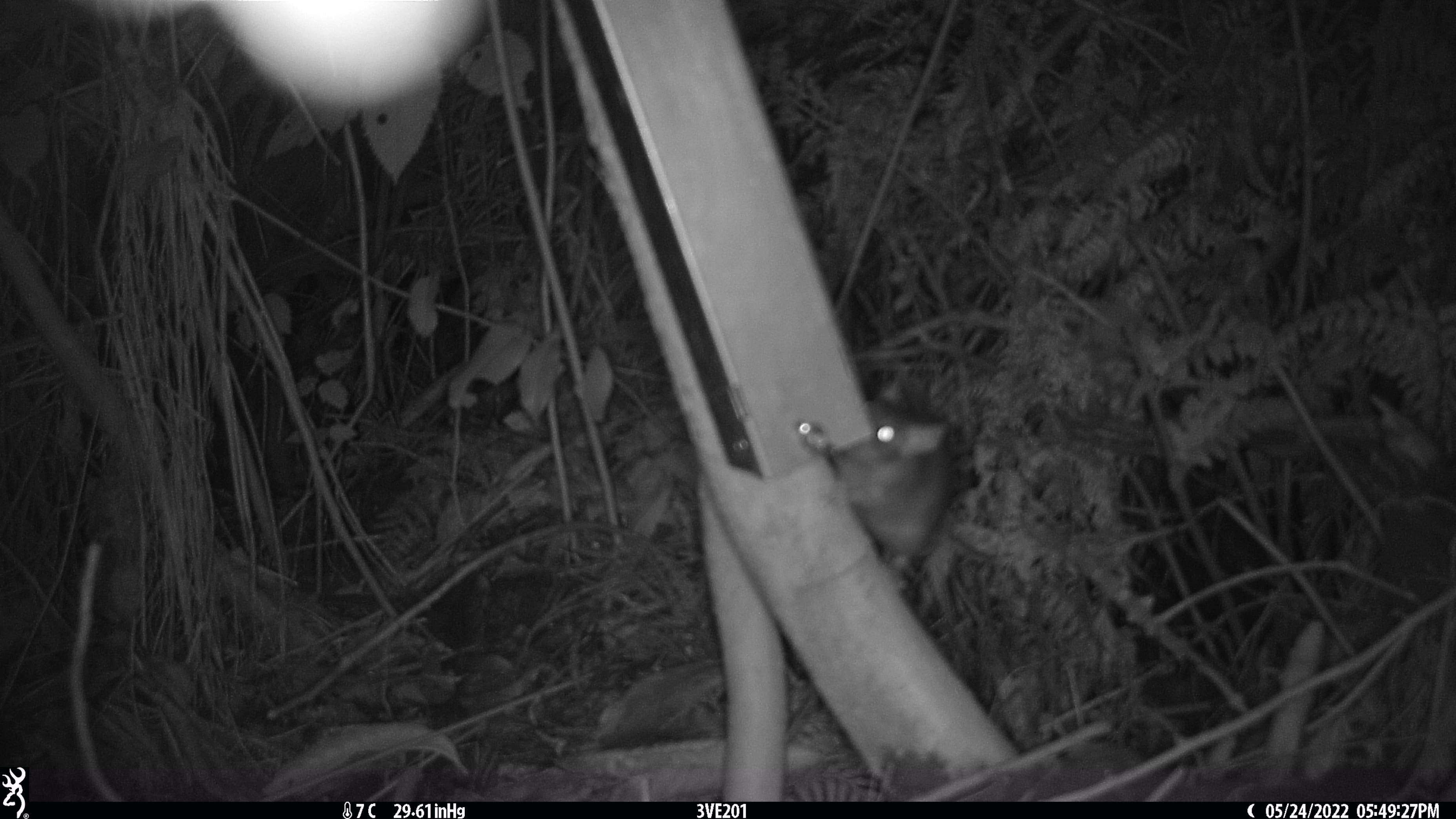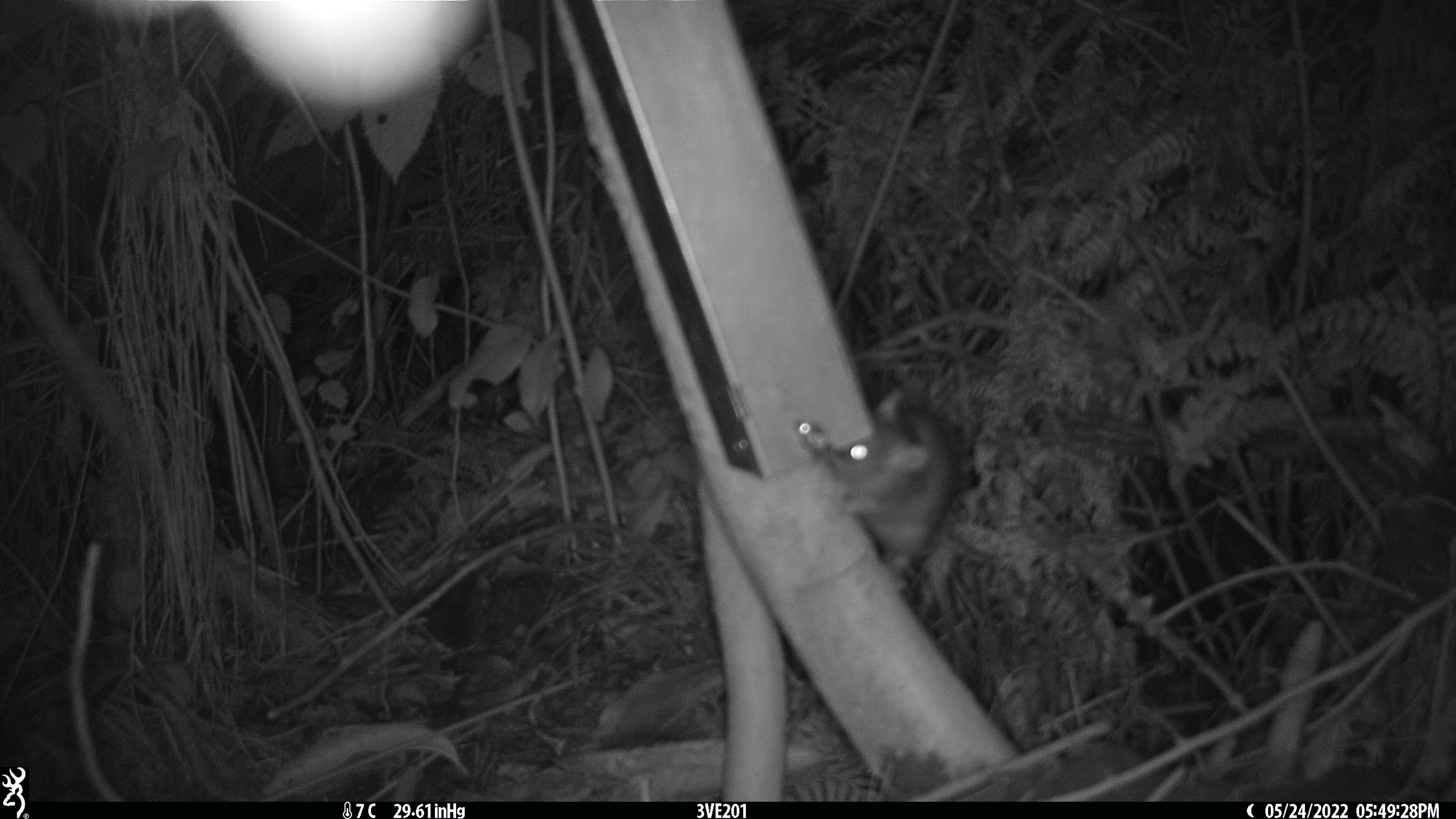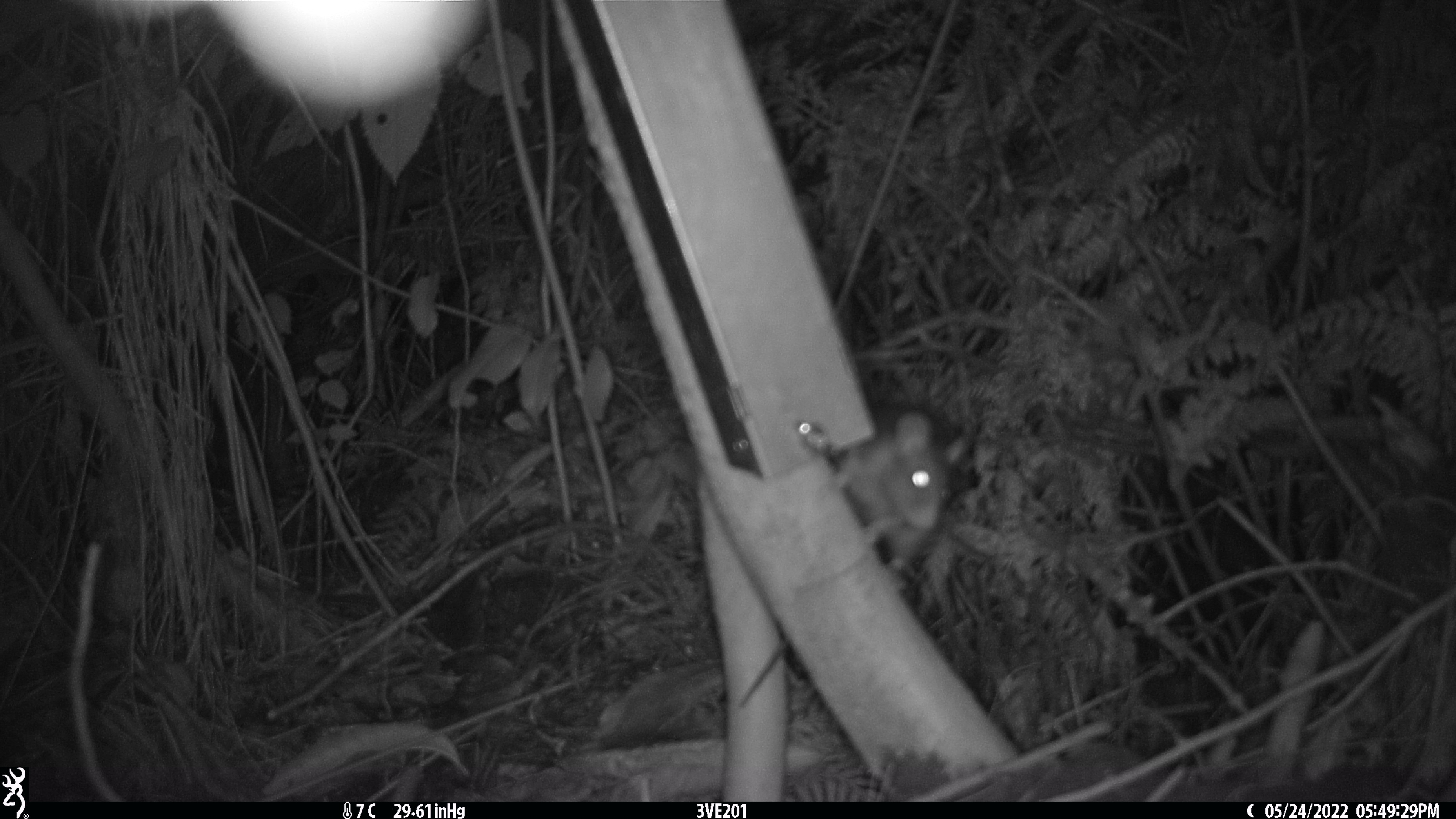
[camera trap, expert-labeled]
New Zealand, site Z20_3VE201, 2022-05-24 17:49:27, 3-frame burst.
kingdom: Animalia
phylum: Chordata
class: Mammalia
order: Rodentia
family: Muridae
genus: Rattus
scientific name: Rattus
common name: rat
Rat (Rattus).